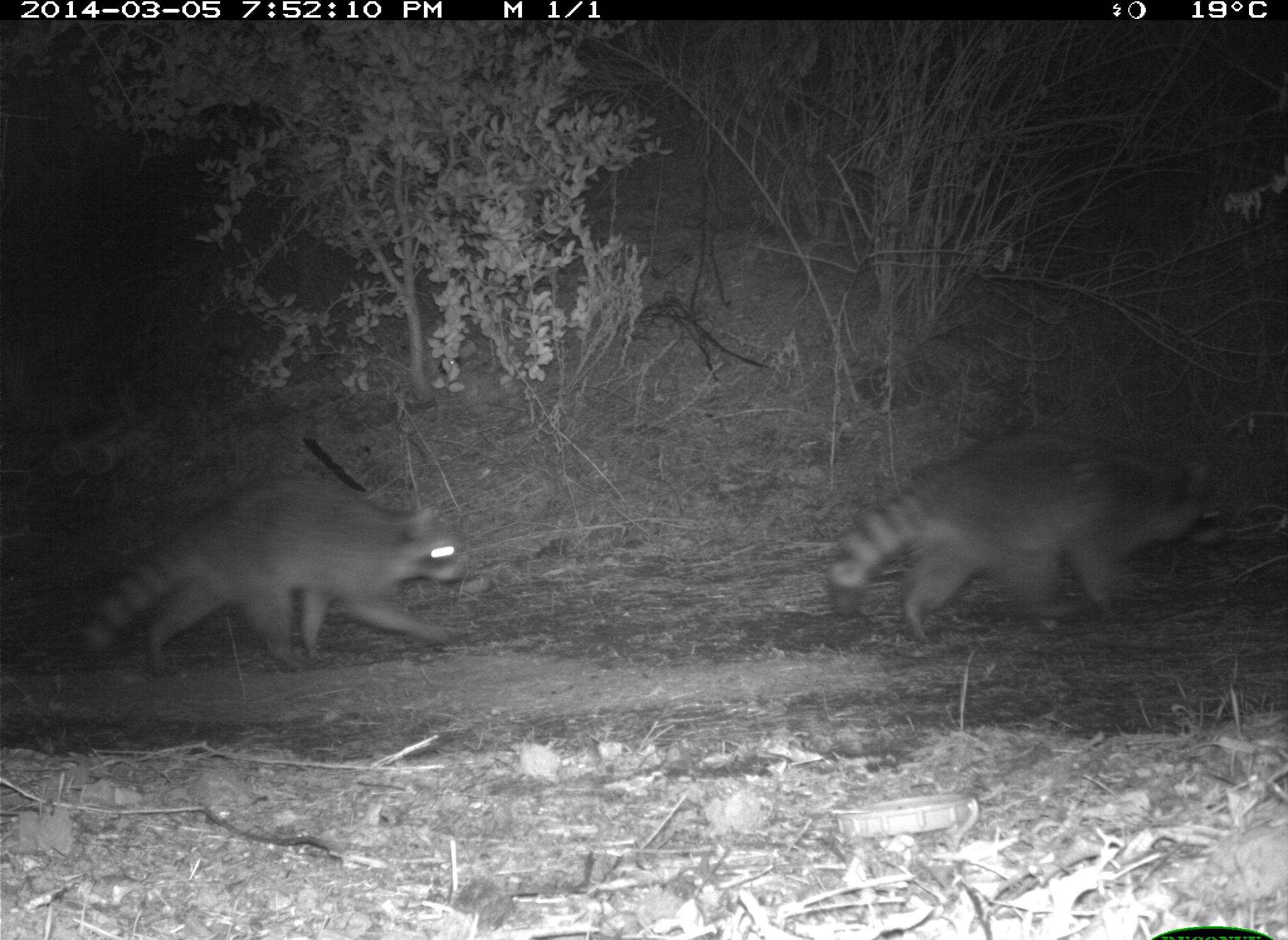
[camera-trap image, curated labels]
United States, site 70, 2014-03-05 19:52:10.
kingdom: Animalia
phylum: Chordata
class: Mammalia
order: Carnivora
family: Procyonidae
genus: Procyon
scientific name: Procyon lotor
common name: raccoon